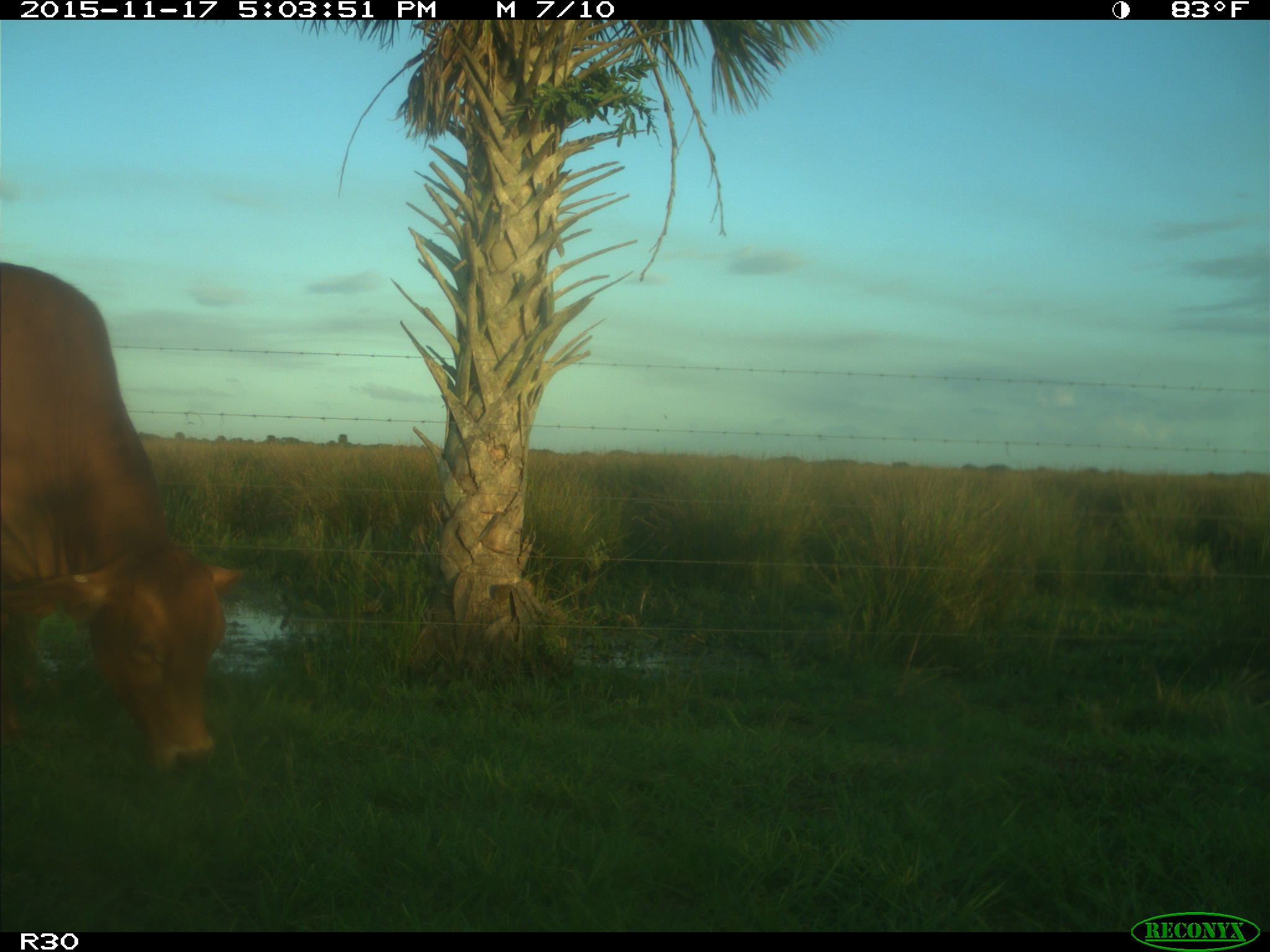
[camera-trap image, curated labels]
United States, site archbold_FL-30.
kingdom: Animalia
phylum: Chordata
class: Mammalia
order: Artiodactyla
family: Bovidae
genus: Bos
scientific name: Bos taurus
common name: domestic cow